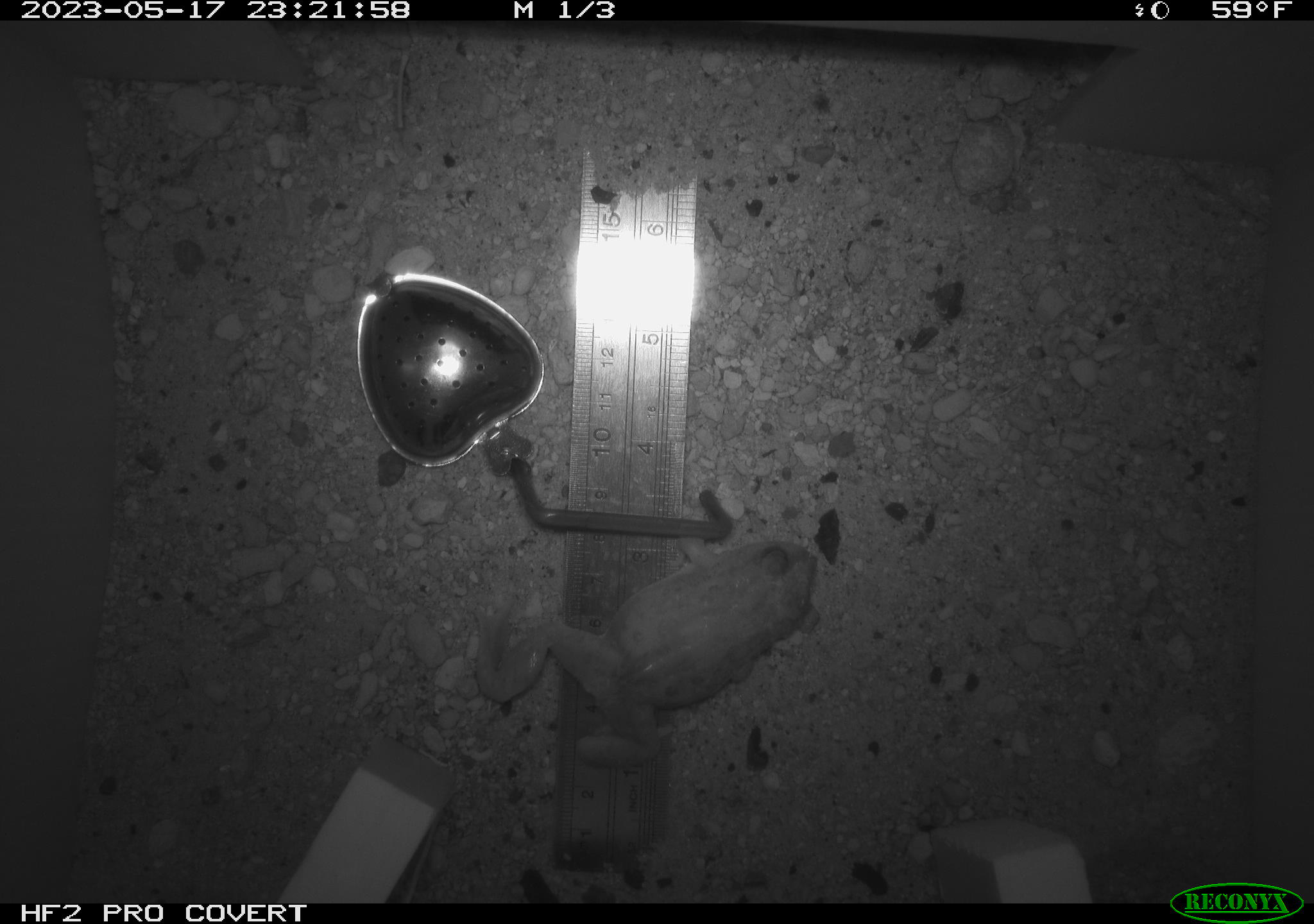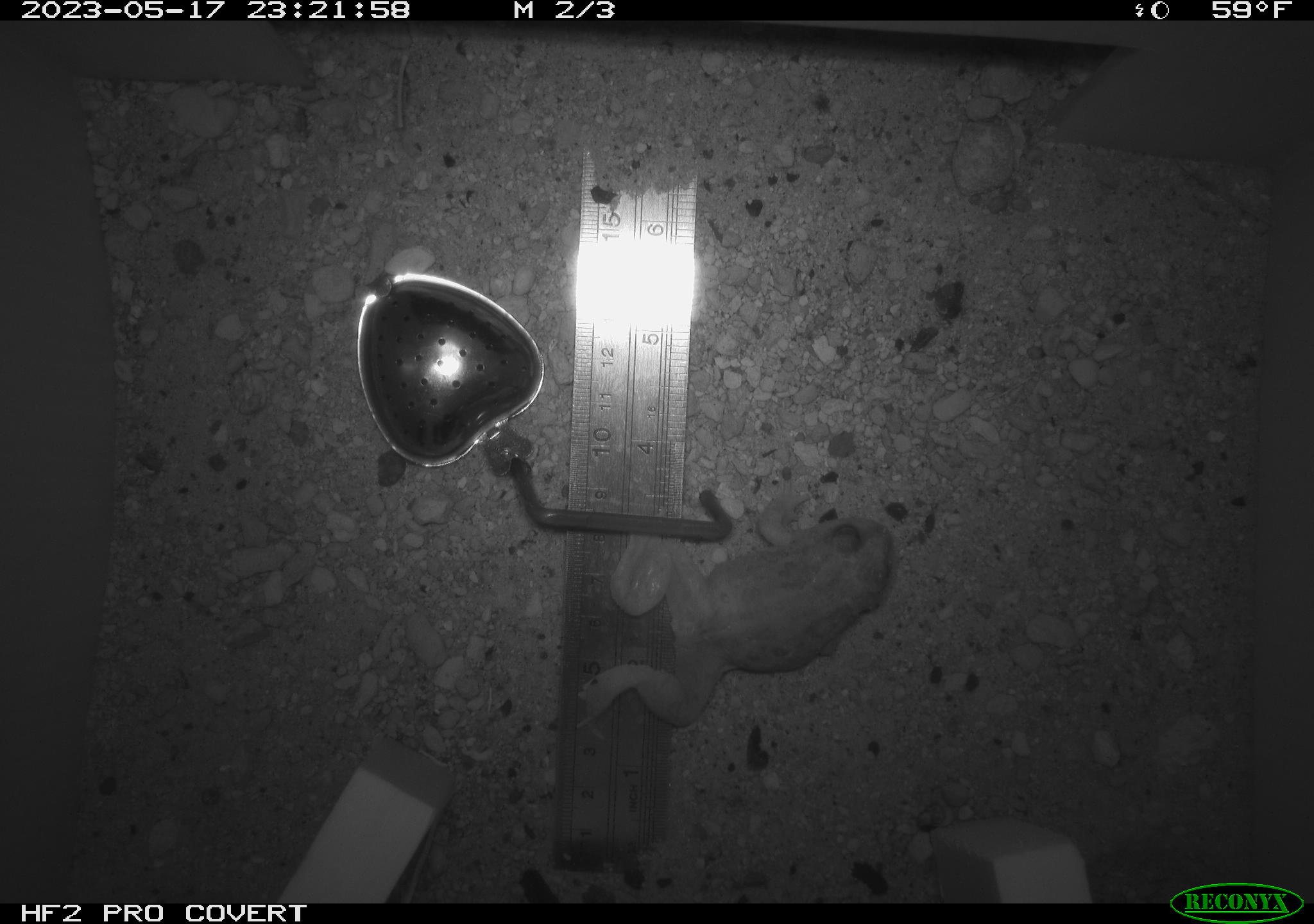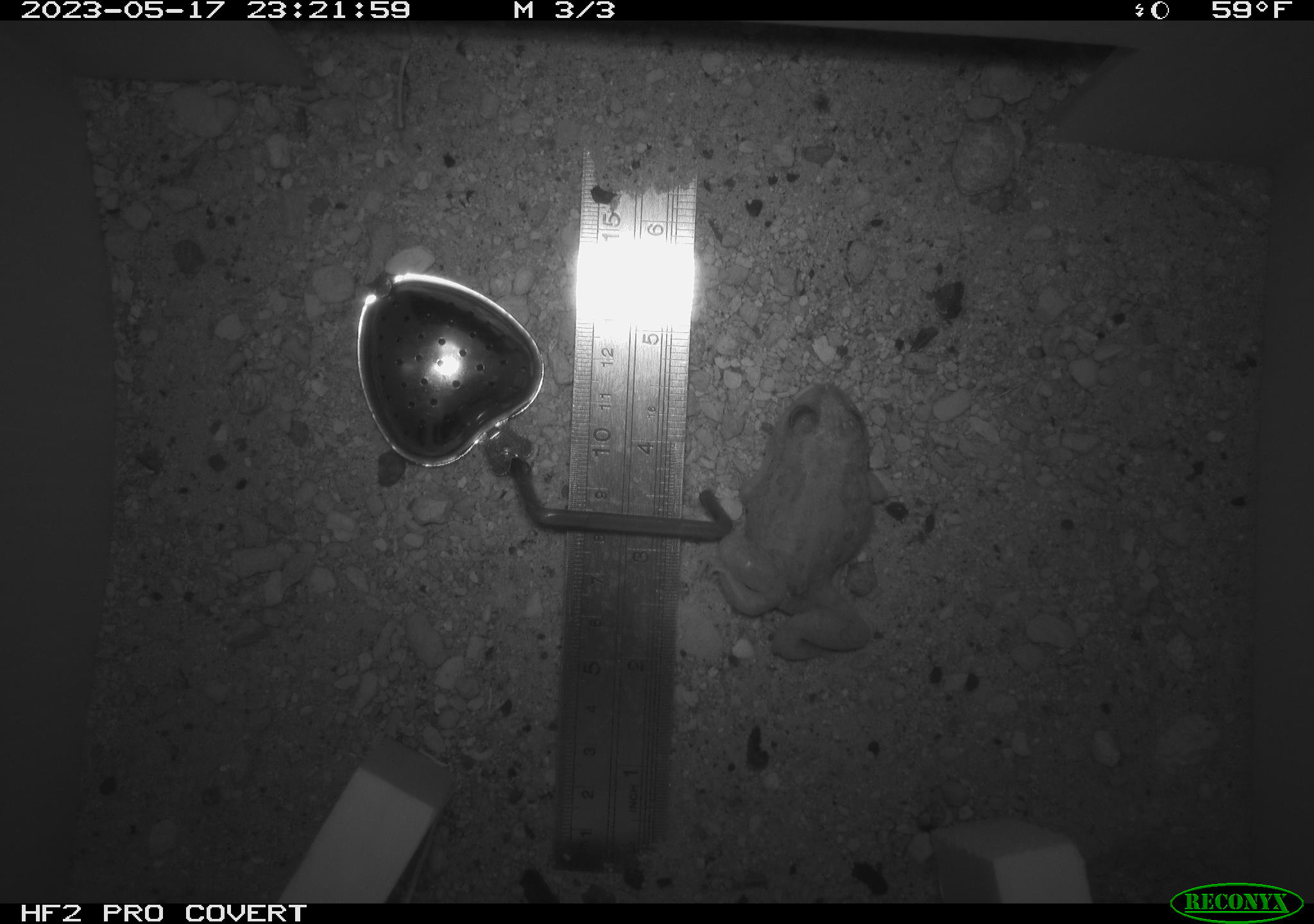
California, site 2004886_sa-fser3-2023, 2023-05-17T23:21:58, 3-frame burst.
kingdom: Animalia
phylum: Chordata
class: Amphibia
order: Anura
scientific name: Anura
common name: frogs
Frogs (Anura).